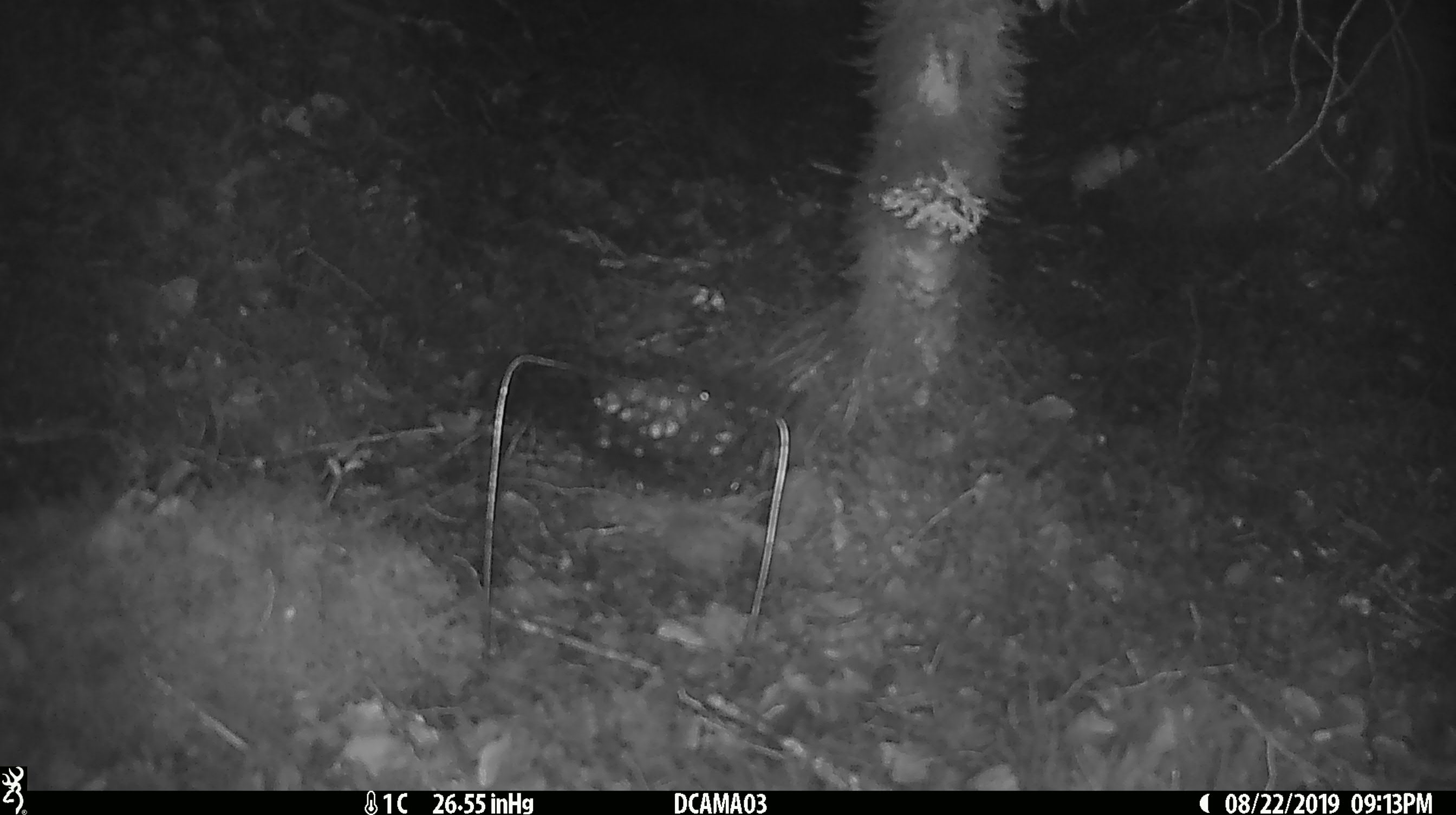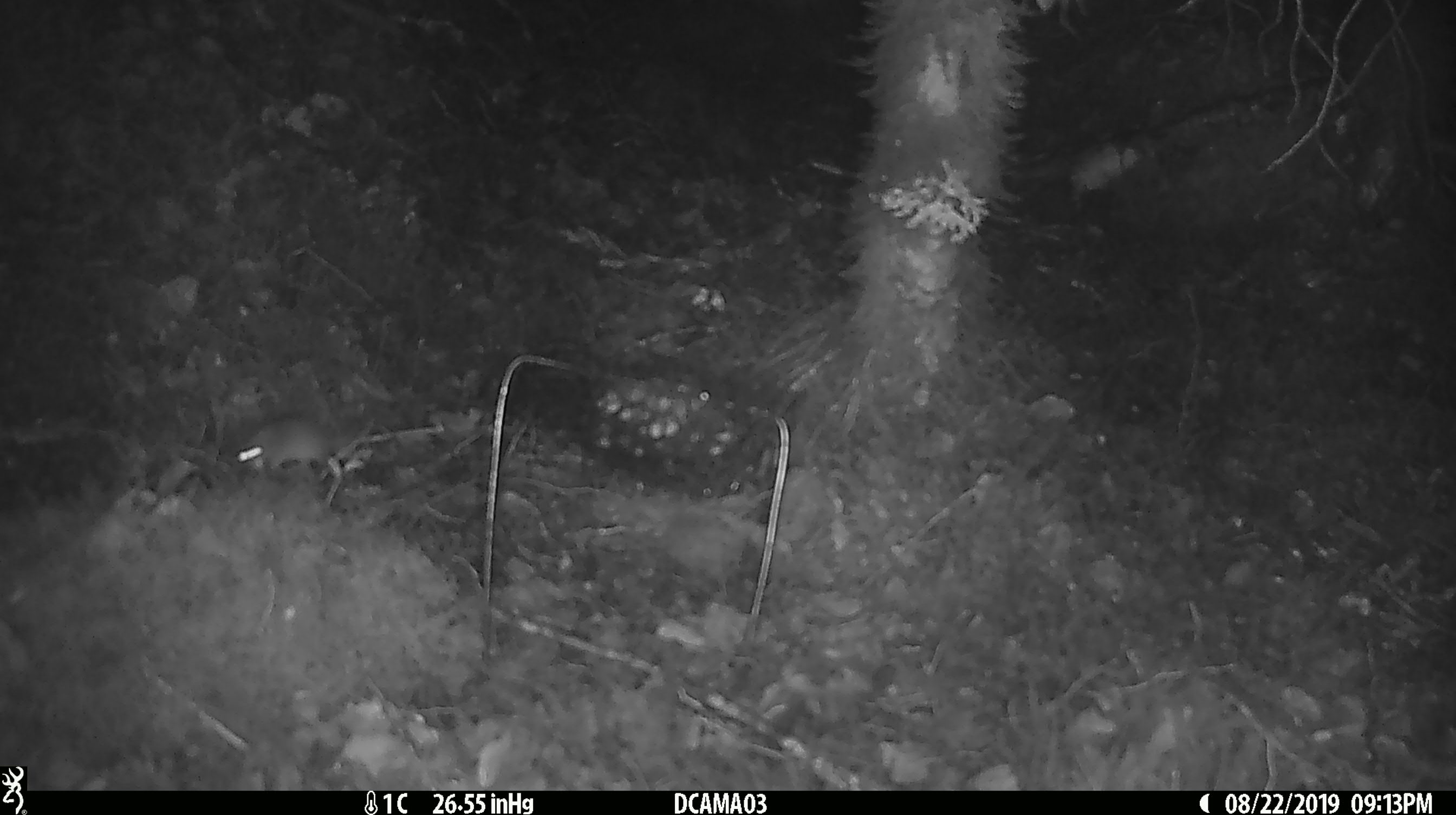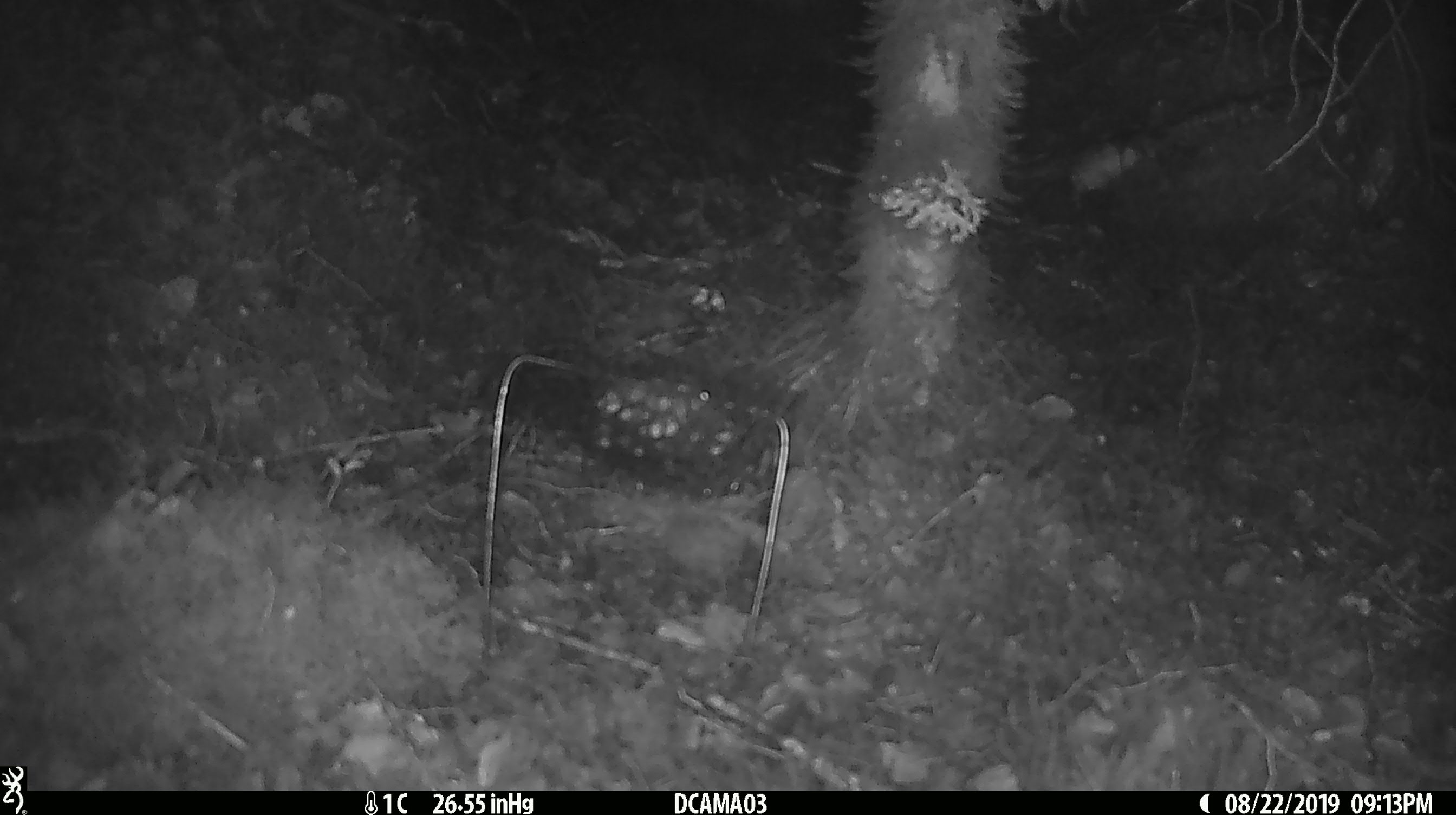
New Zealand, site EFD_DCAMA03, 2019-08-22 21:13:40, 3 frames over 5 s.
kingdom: Animalia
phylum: Chordata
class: Mammalia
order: Rodentia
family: Muridae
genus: Mus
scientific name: Mus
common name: mouse